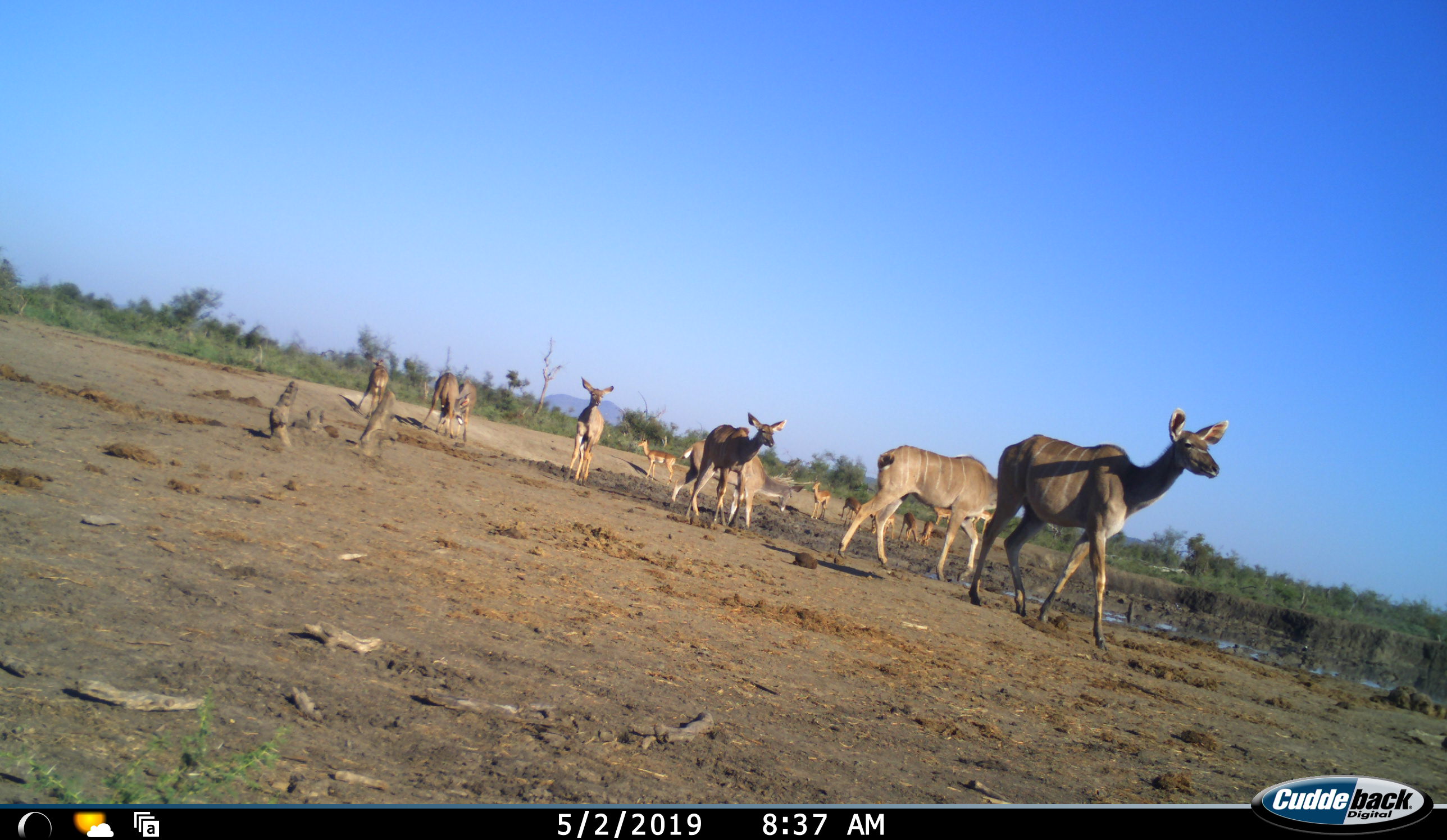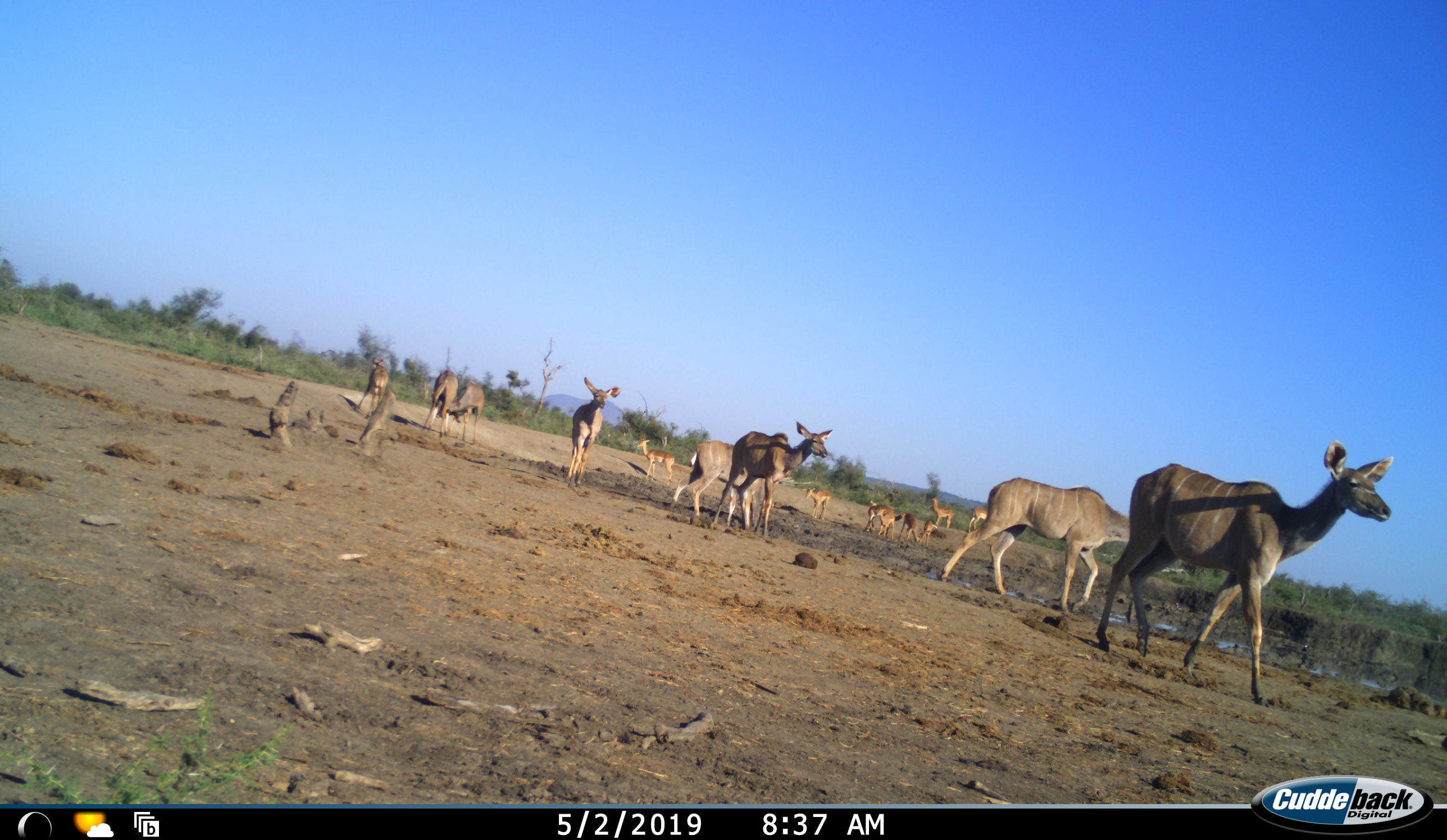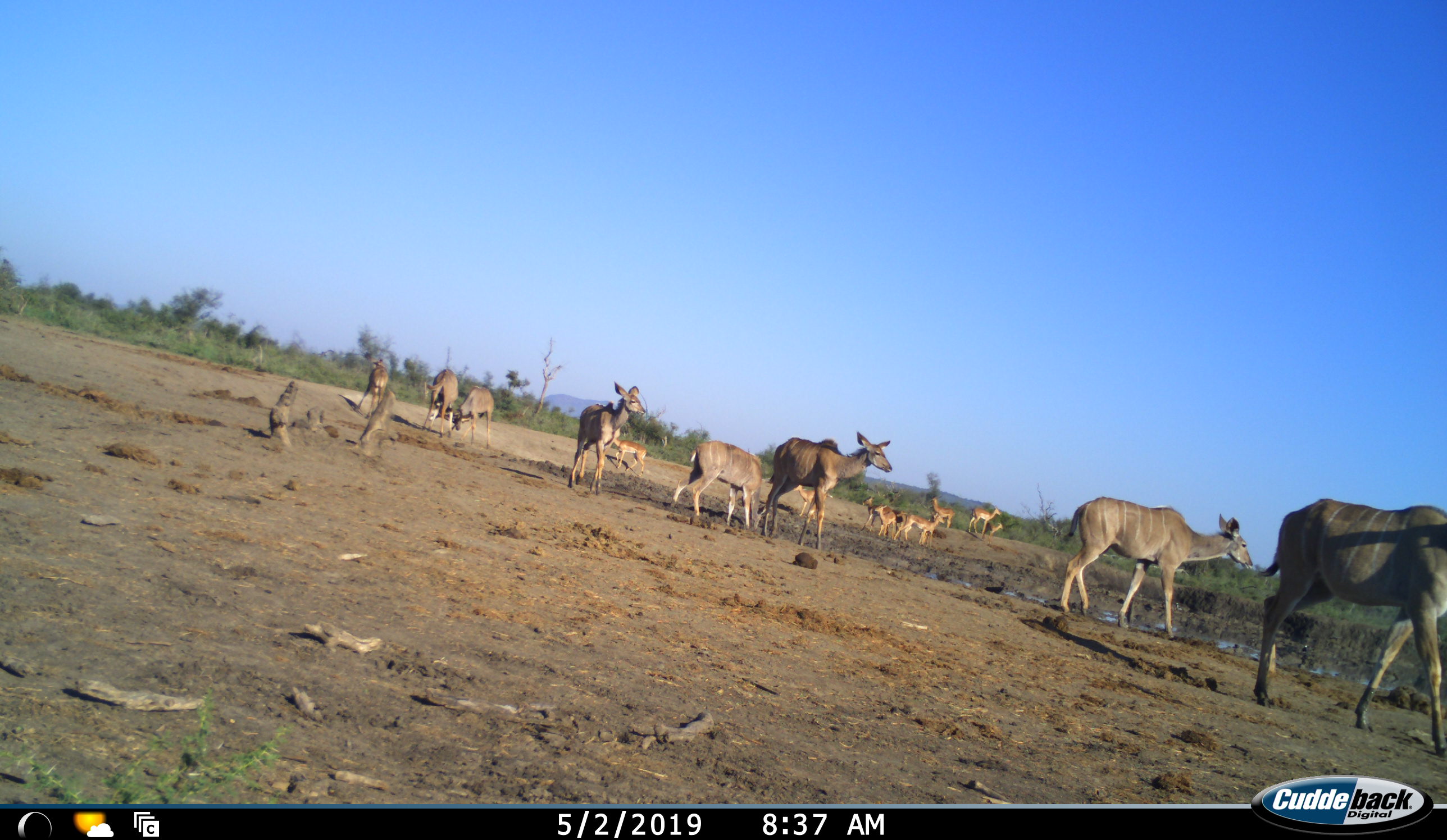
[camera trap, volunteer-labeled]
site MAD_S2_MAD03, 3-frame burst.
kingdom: Animalia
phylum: Chordata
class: Mammalia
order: Artiodactyla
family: Bovidae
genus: Tragelaphus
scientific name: Tragelaphus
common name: kudu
Kudu (Tragelaphus), count 11-50. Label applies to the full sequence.